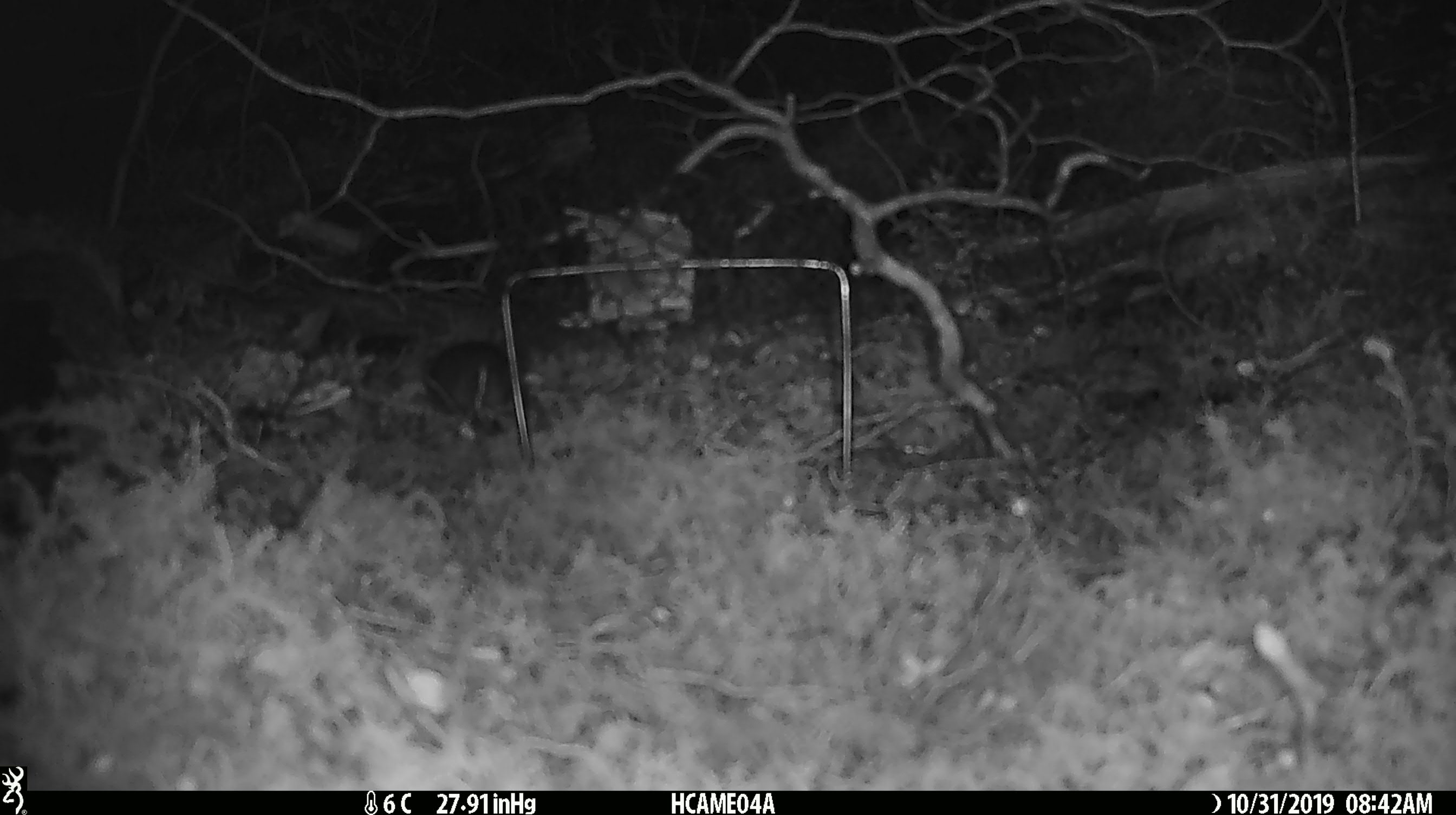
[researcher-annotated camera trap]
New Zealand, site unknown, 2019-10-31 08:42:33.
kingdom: Animalia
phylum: Chordata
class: Mammalia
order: Rodentia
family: Muridae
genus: Mus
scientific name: Mus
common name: mouse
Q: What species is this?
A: Mouse (Mus).